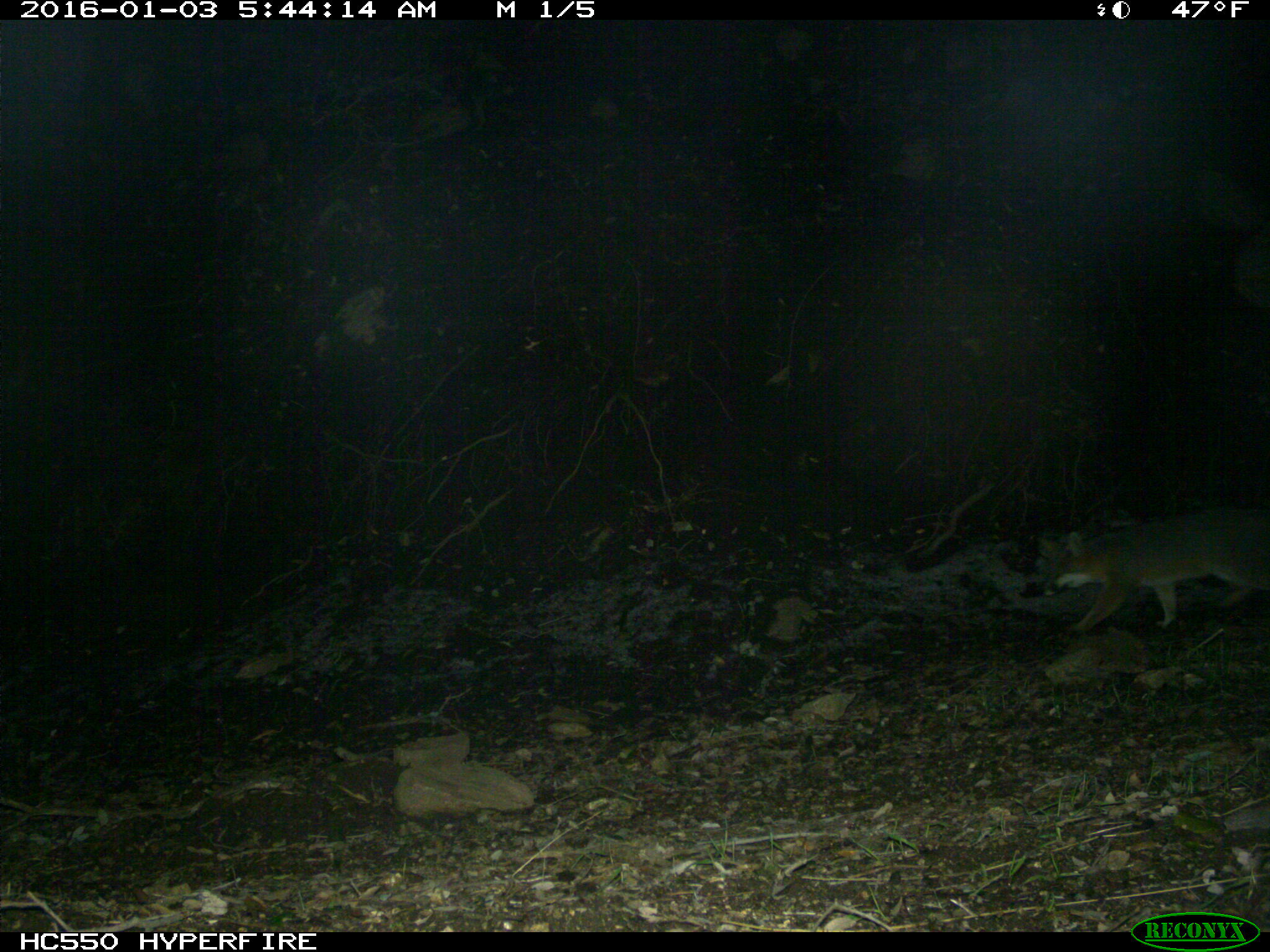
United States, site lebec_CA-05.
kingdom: Animalia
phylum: Chordata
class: Mammalia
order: Carnivora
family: Canidae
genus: Urocyon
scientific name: Urocyon cinereoargenteus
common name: gray fox